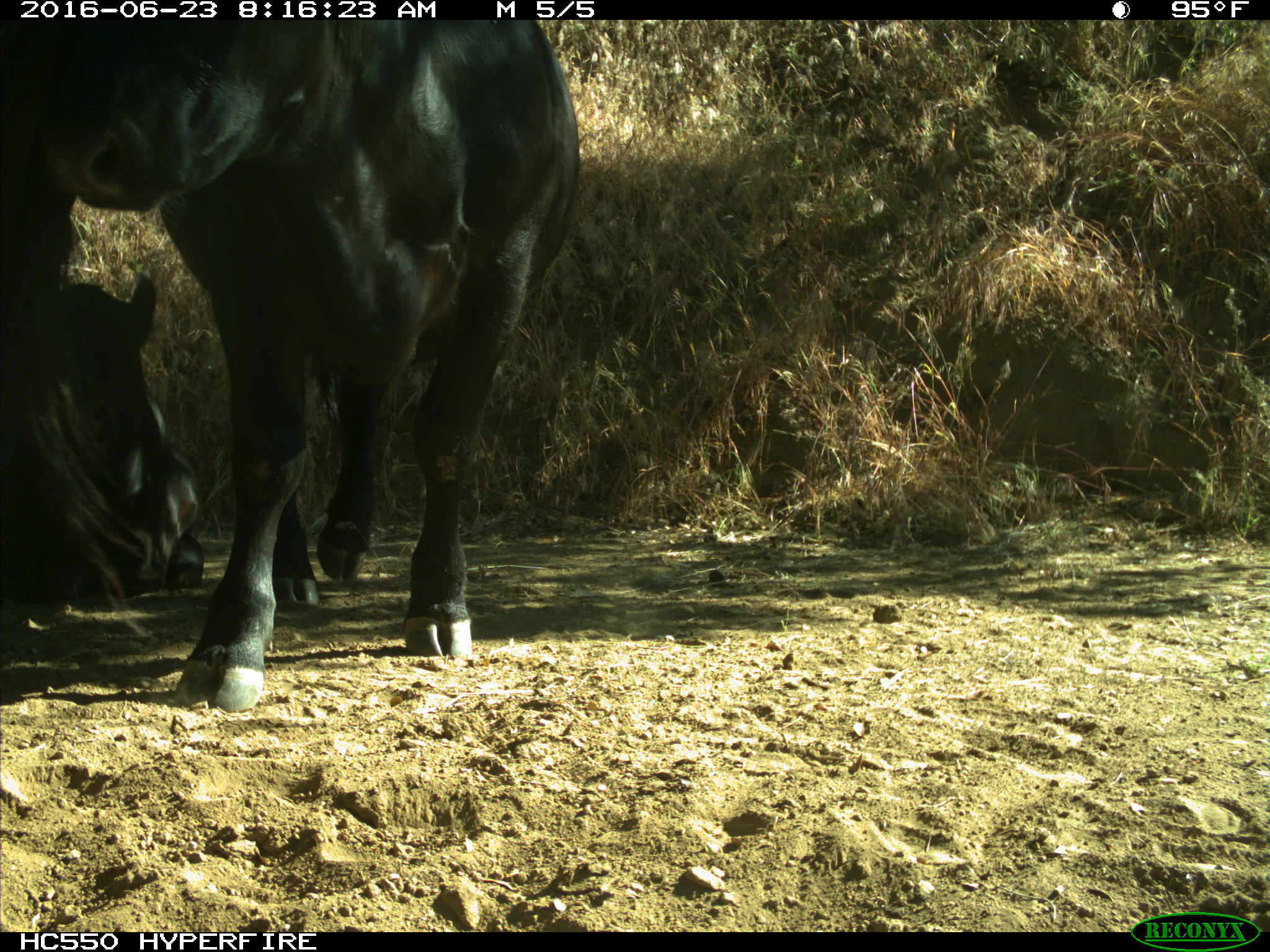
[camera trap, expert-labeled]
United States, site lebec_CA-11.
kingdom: Animalia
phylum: Chordata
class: Mammalia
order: Artiodactyla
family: Bovidae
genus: Bos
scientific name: Bos taurus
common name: domestic cow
Bos taurus (domestic cow).